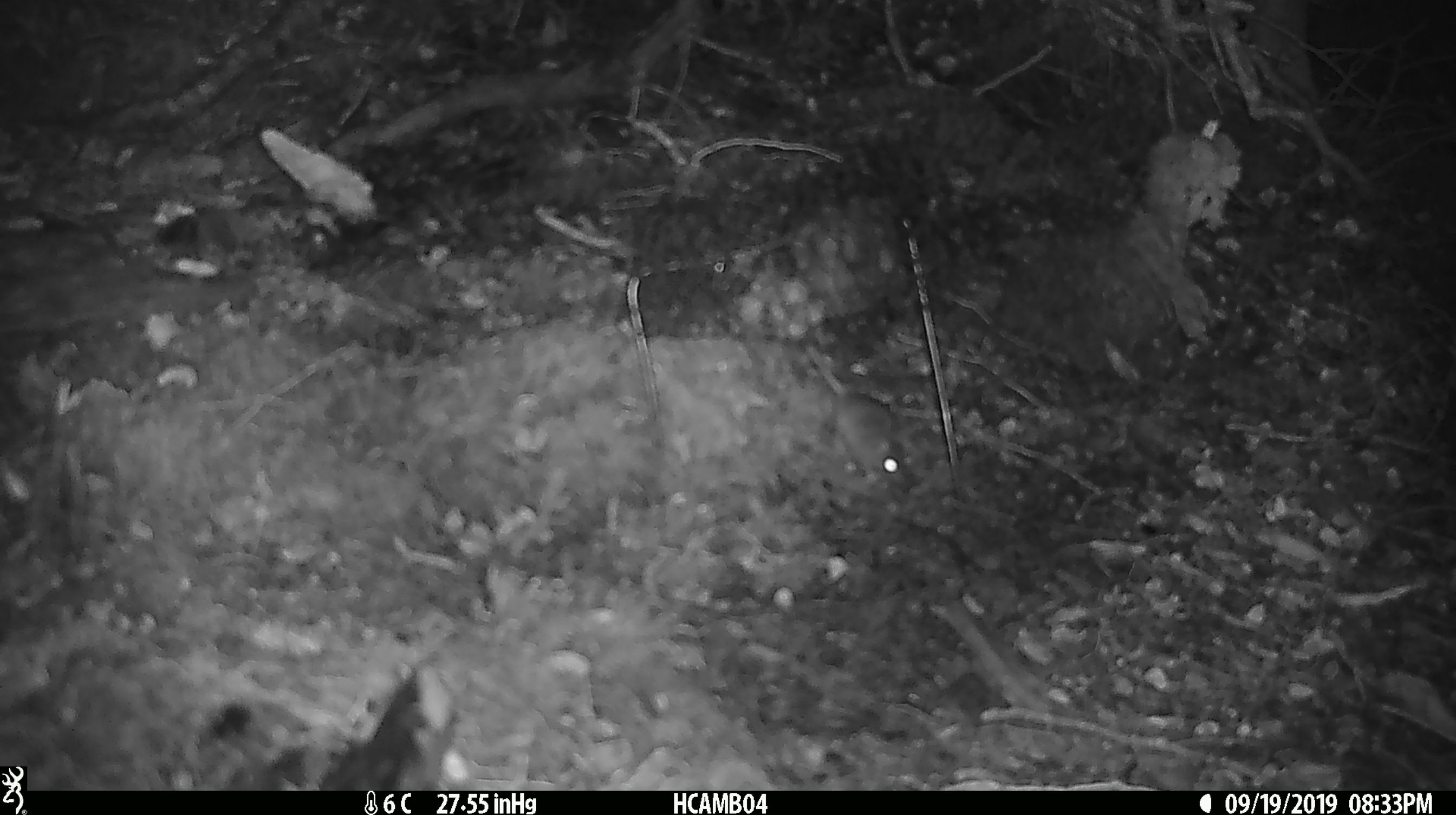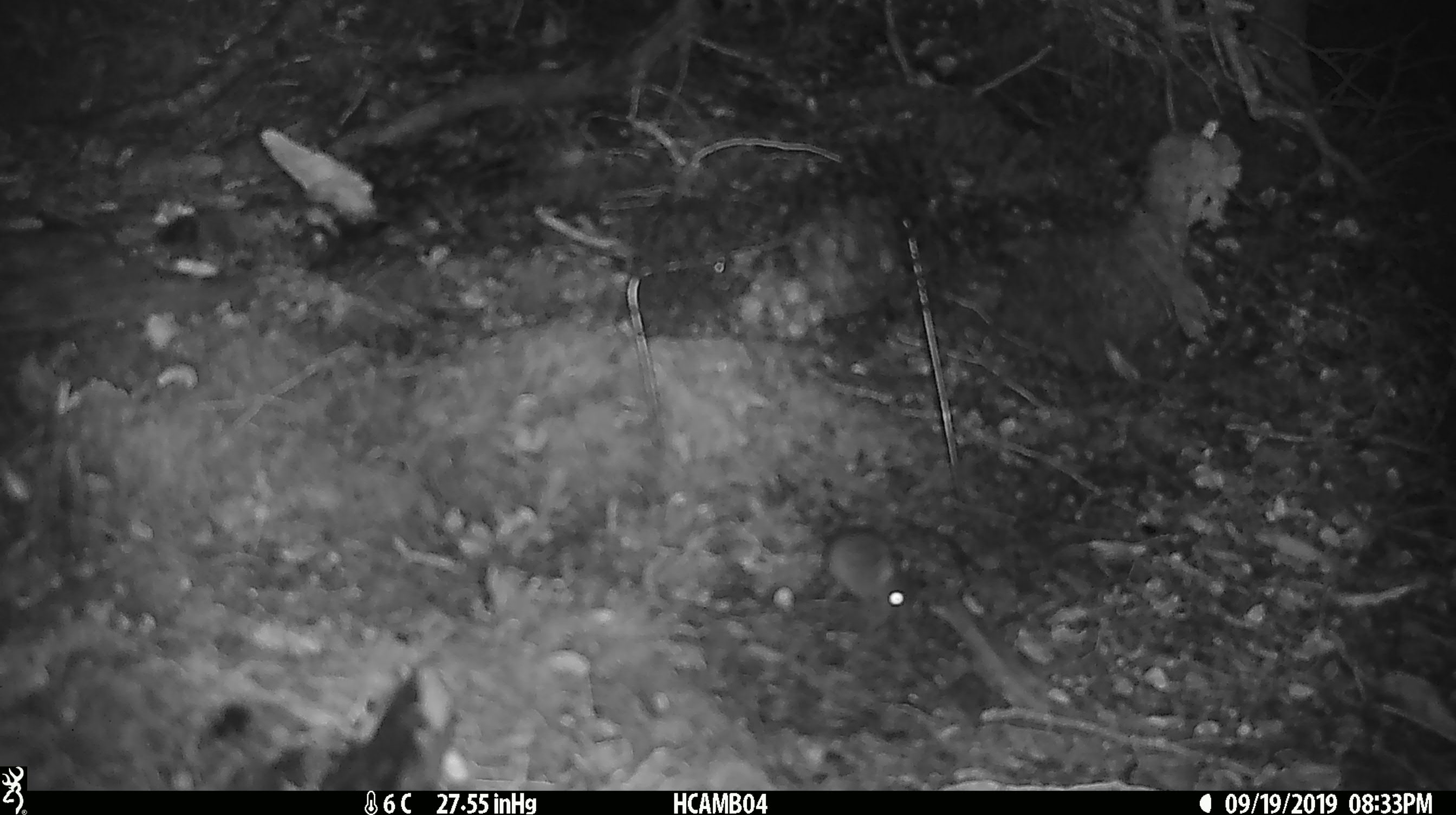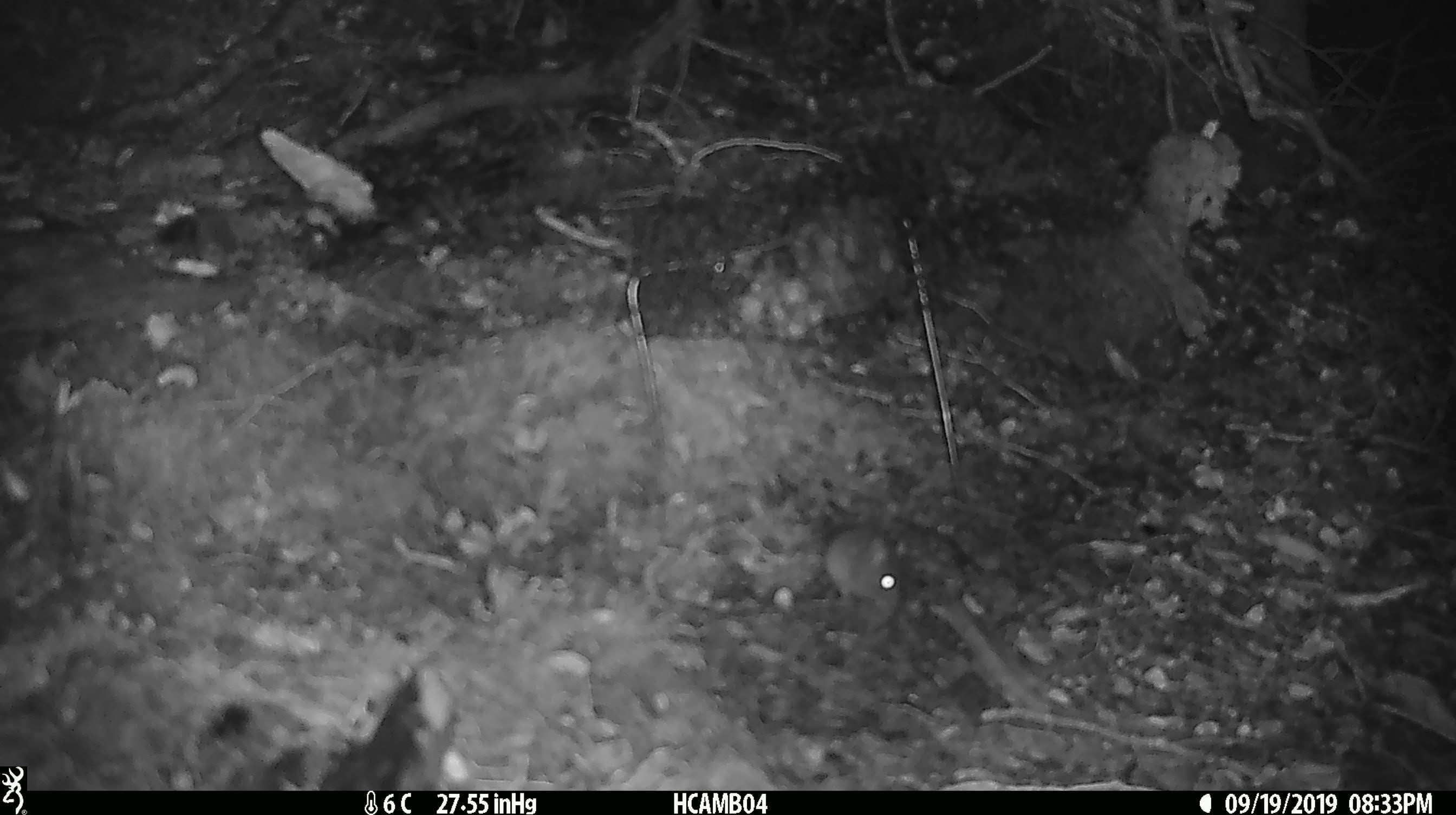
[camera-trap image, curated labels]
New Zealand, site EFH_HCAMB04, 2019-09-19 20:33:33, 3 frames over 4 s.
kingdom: Animalia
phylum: Chordata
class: Mammalia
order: Rodentia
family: Muridae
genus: Mus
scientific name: Mus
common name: mouse